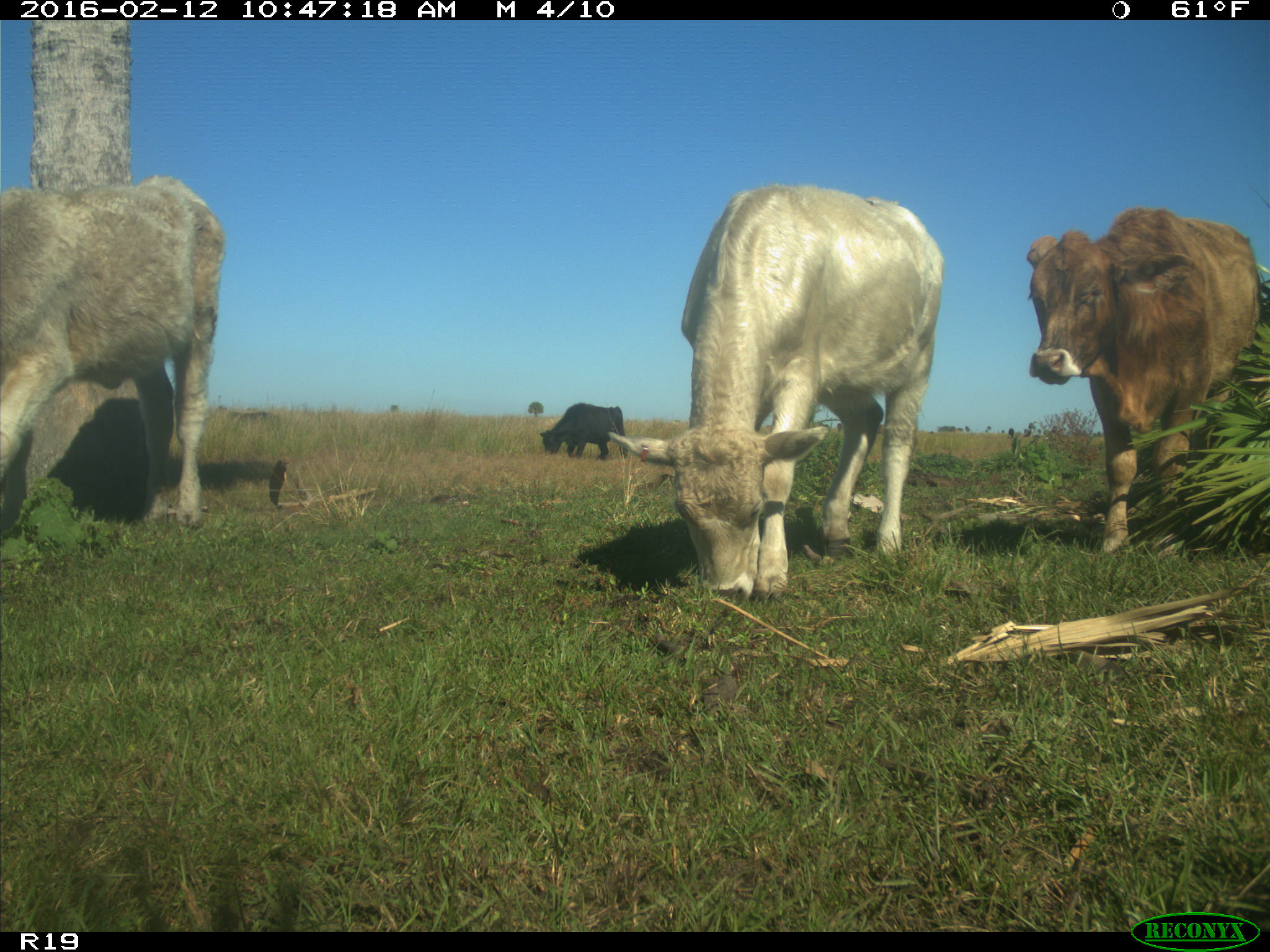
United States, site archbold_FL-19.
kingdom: Animalia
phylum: Chordata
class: Mammalia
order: Artiodactyla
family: Bovidae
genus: Bos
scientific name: Bos taurus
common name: domestic cow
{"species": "Bos taurus (domestic cow)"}